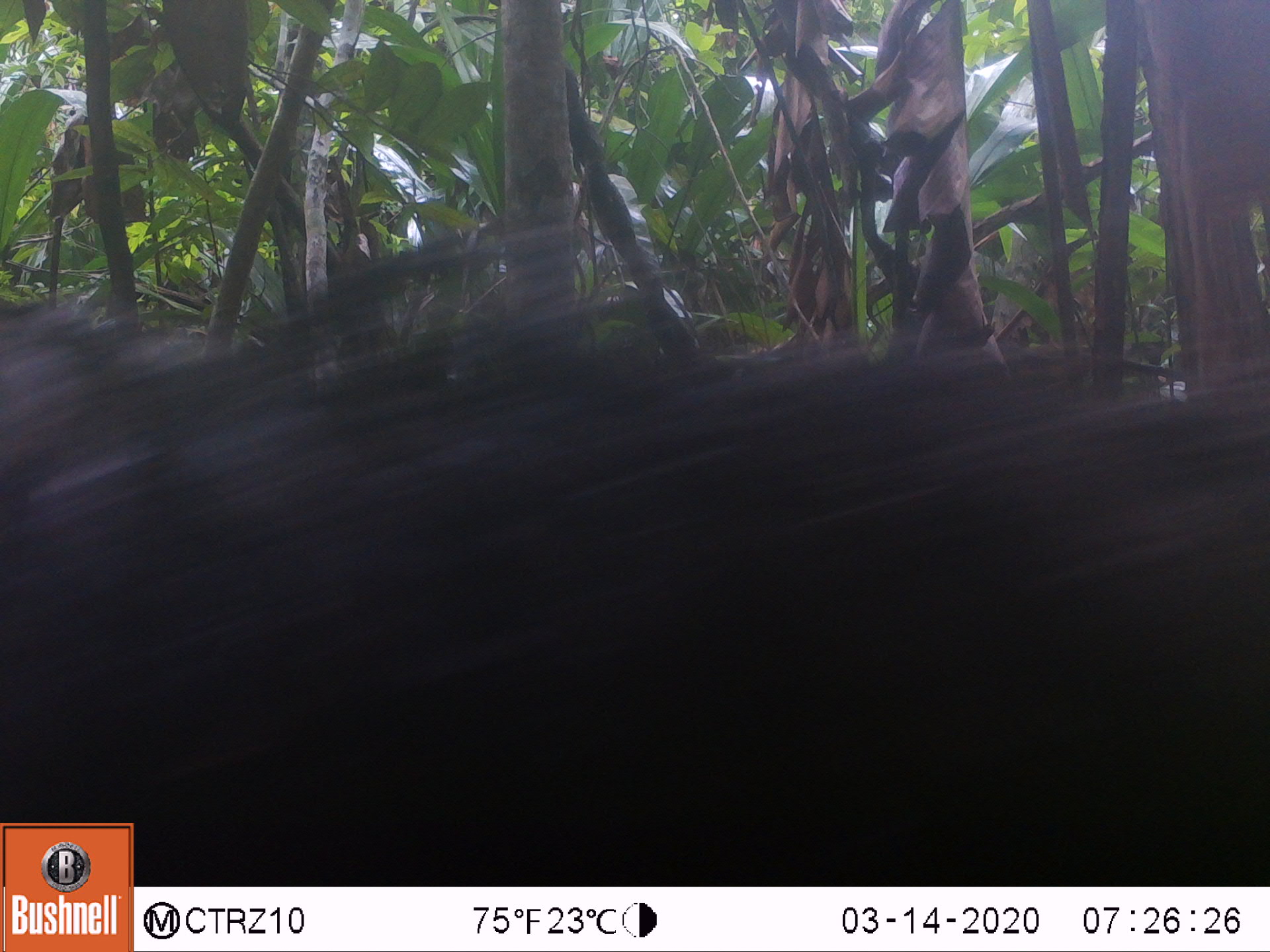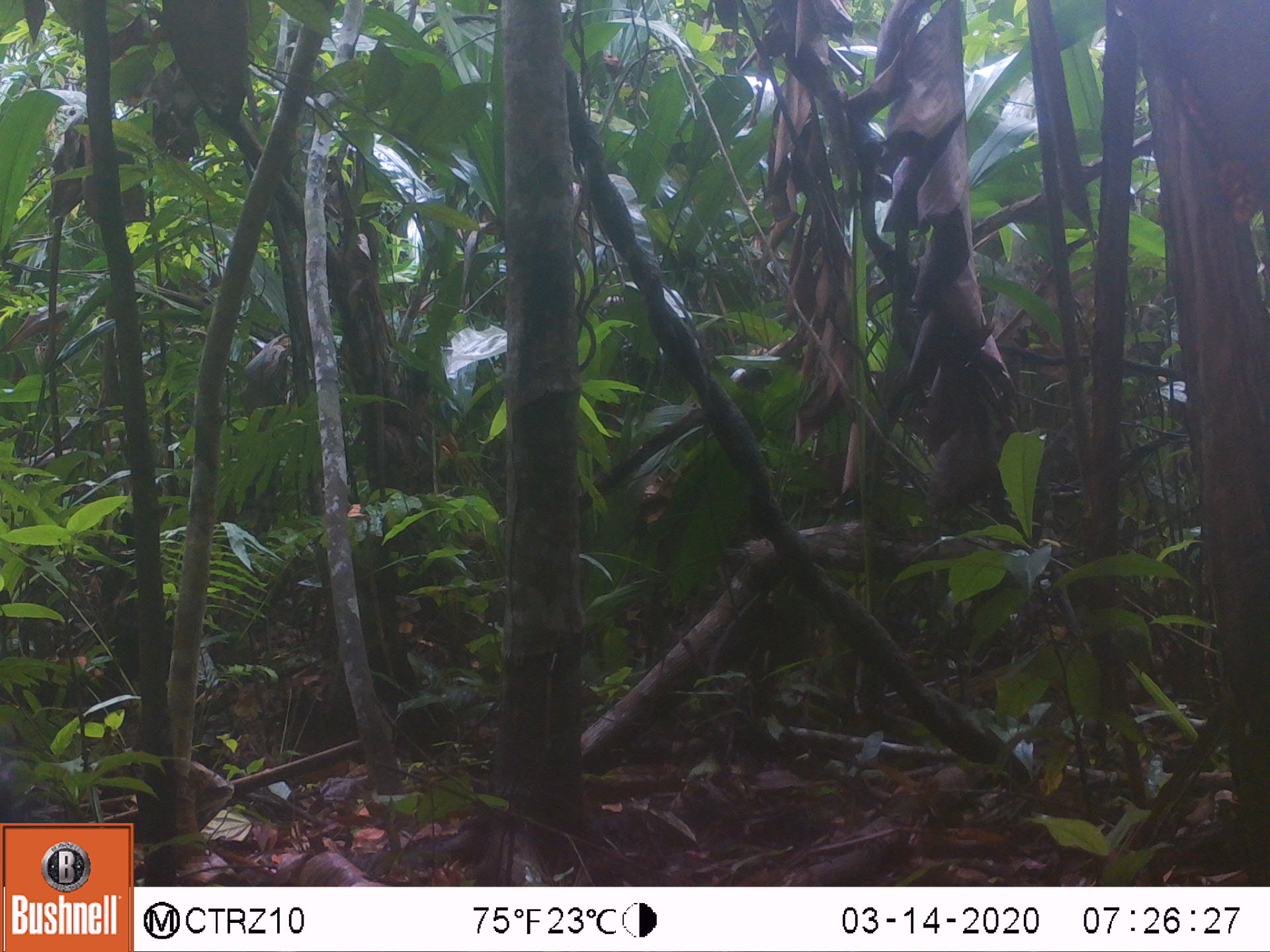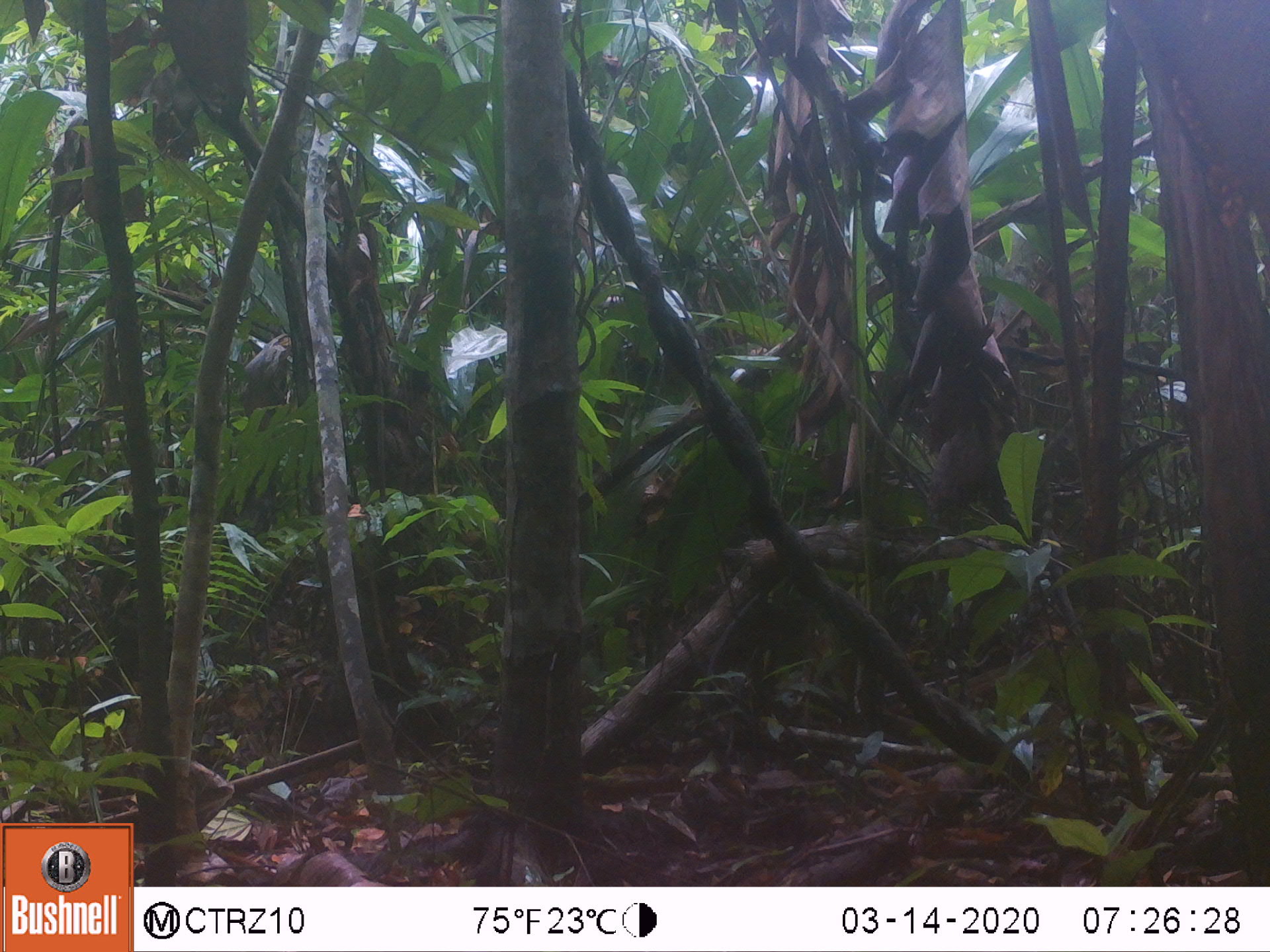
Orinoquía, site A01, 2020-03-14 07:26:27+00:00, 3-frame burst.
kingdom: Animalia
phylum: Chordata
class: Mammalia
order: Pilosa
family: Myrmecophagidae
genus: Myrmecophaga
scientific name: Myrmecophaga tridactyla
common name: giant anteater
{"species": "giant anteater (Myrmecophaga tridactyla)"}